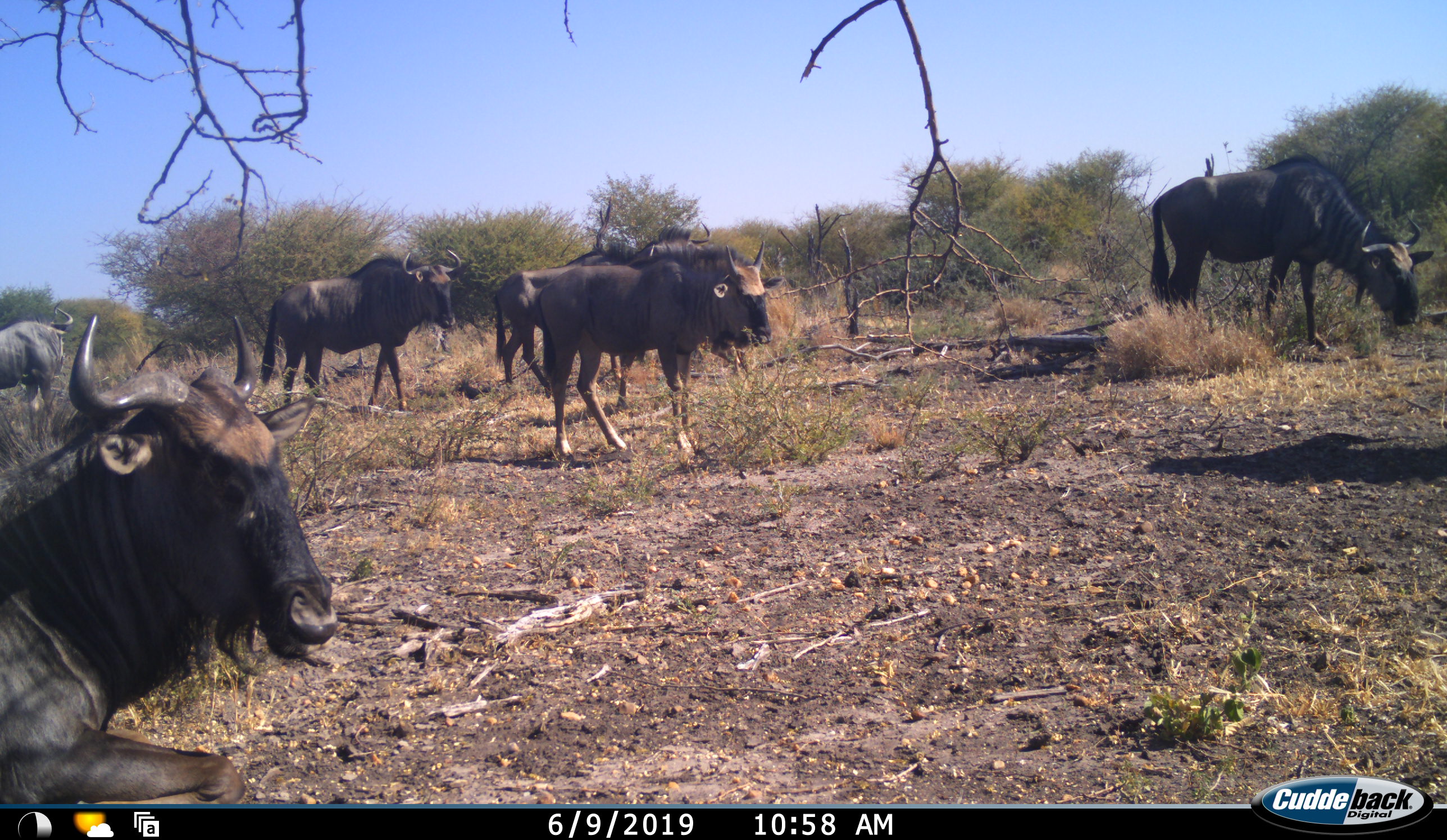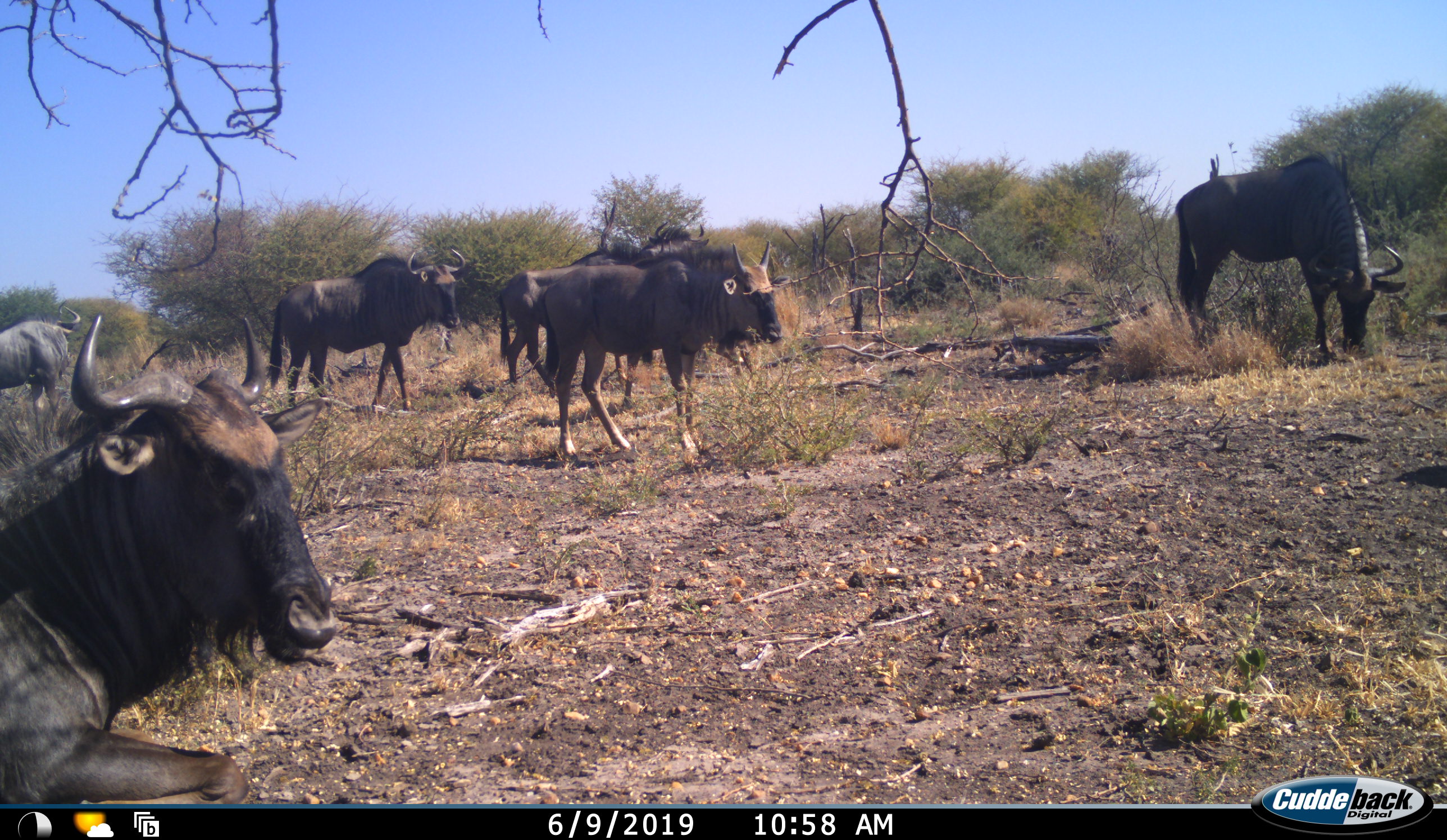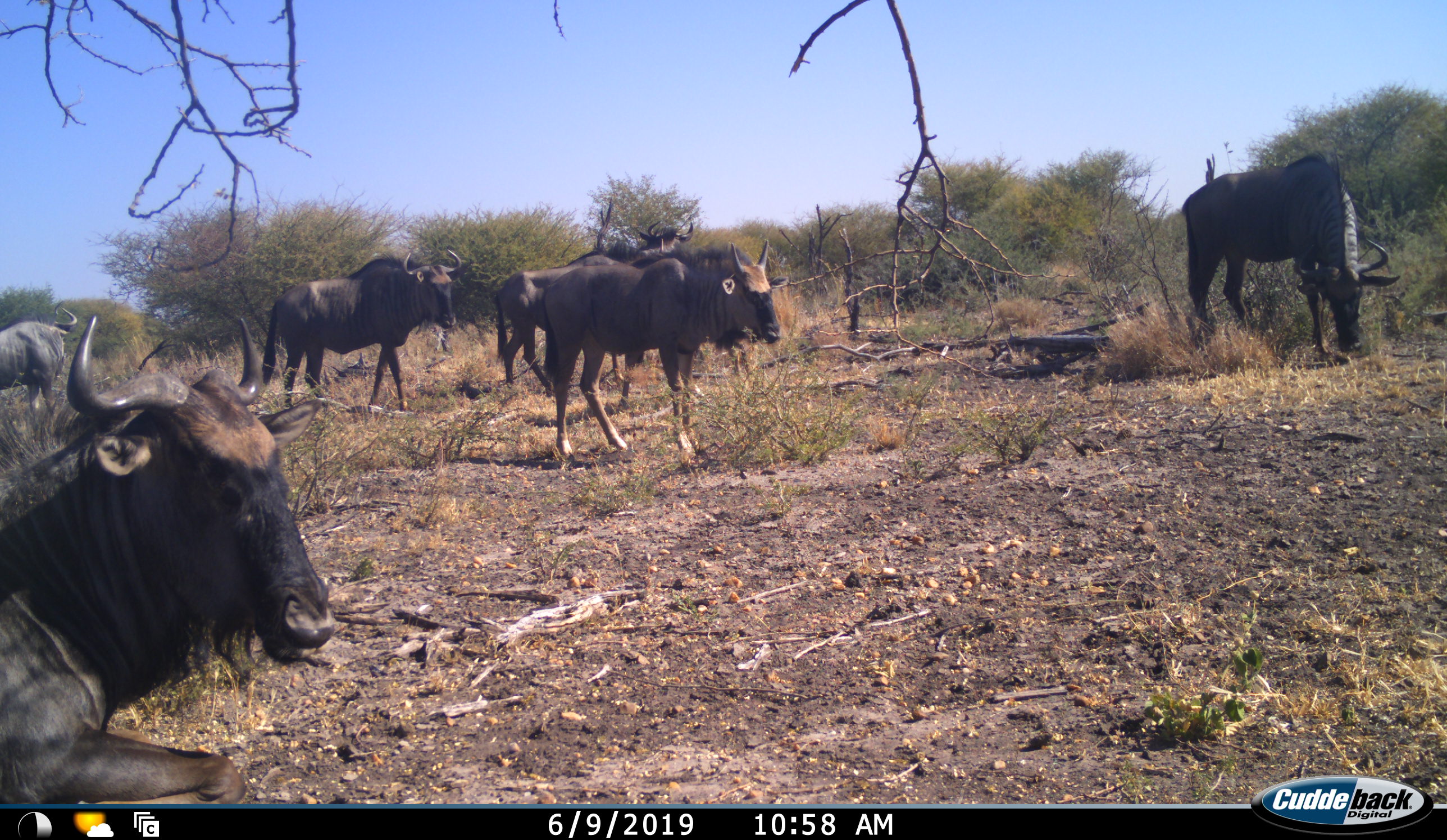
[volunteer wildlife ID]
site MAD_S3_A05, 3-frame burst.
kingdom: Animalia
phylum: Chordata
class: Mammalia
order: Artiodactyla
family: Bovidae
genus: Connochaetes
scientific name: Connochaetes taurinus taurinus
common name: blue wildebeest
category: wildebeestblue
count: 6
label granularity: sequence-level